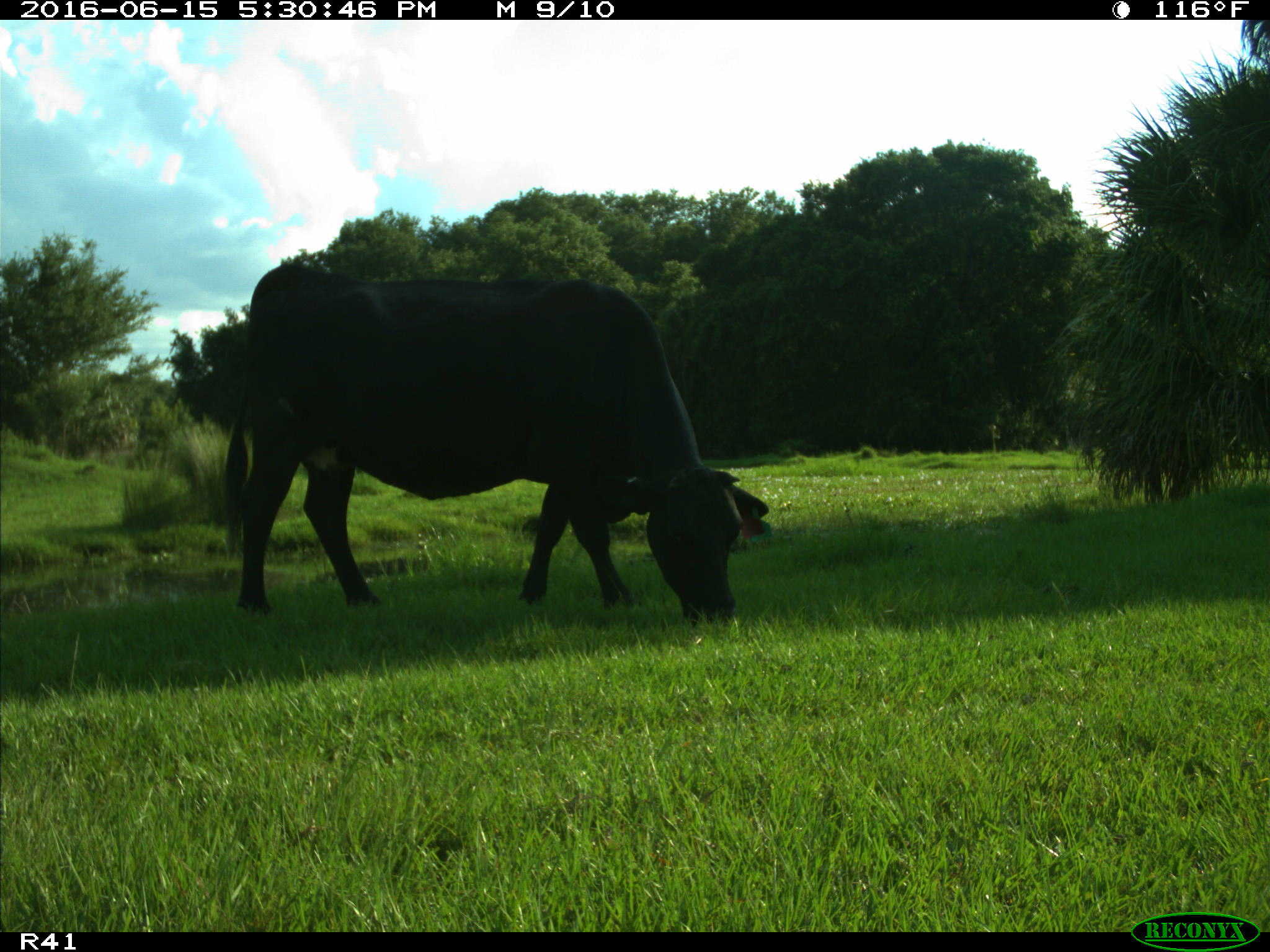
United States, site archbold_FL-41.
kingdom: Animalia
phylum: Chordata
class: Mammalia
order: Artiodactyla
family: Bovidae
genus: Bos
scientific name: Bos taurus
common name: domestic cow